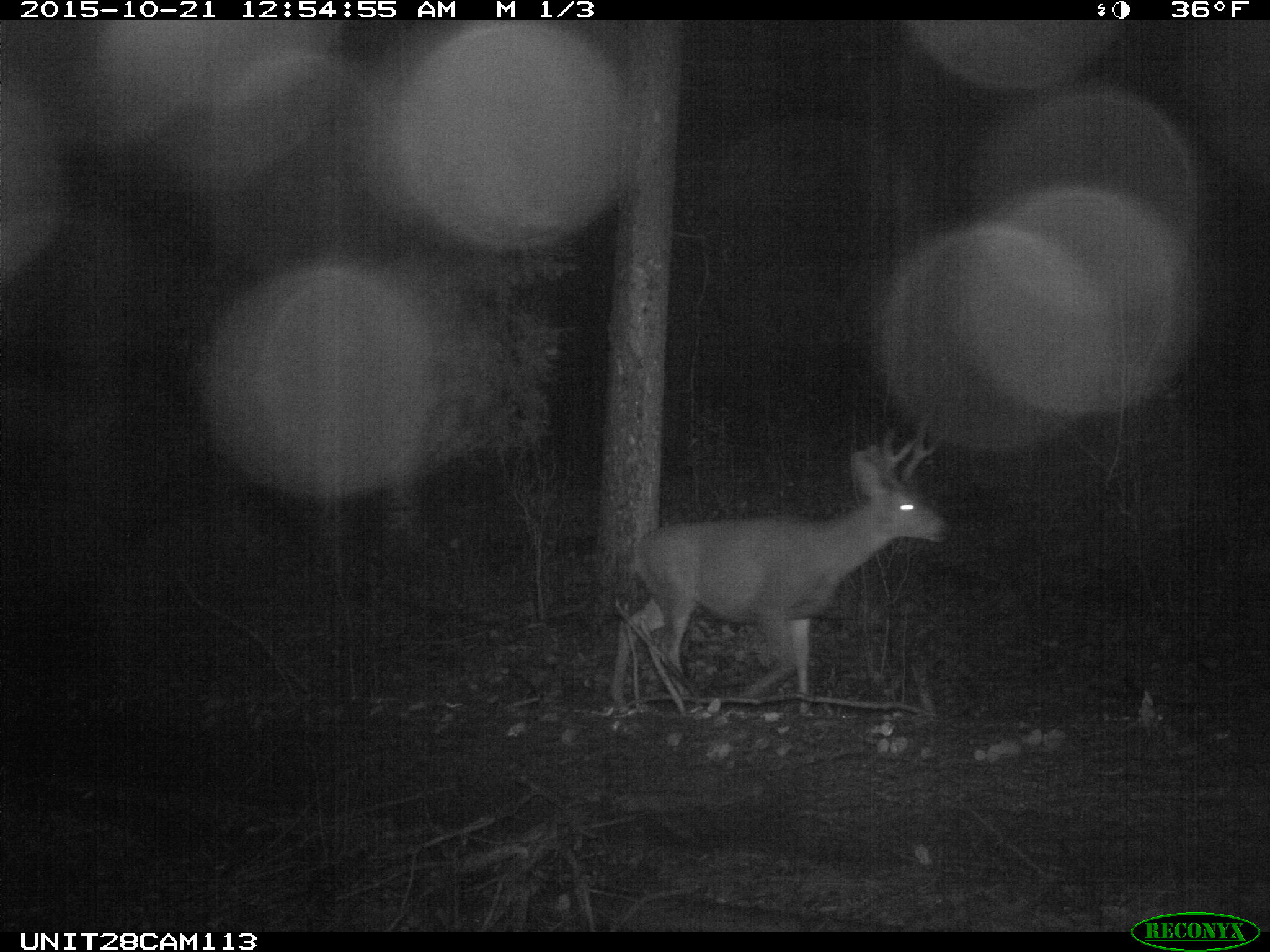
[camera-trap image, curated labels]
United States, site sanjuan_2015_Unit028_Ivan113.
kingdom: Animalia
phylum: Chordata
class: Mammalia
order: Artiodactyla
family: Cervidae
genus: Odocoileus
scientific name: Odocoileus hemionus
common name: mule deer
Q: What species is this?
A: Odocoileus hemionus (mule deer).